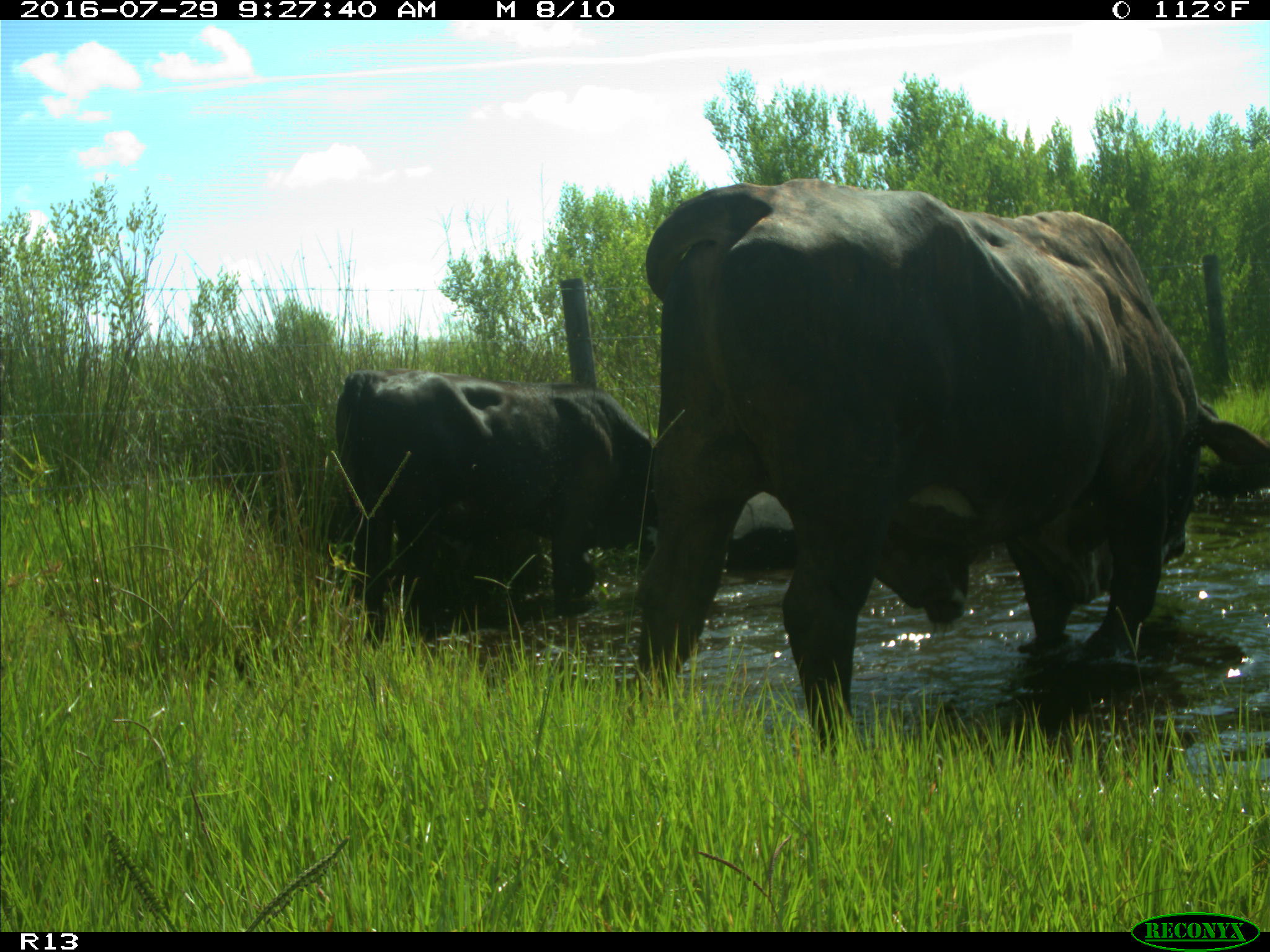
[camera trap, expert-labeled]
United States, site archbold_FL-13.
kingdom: Animalia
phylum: Chordata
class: Mammalia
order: Artiodactyla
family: Bovidae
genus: Bos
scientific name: Bos taurus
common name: domestic cow